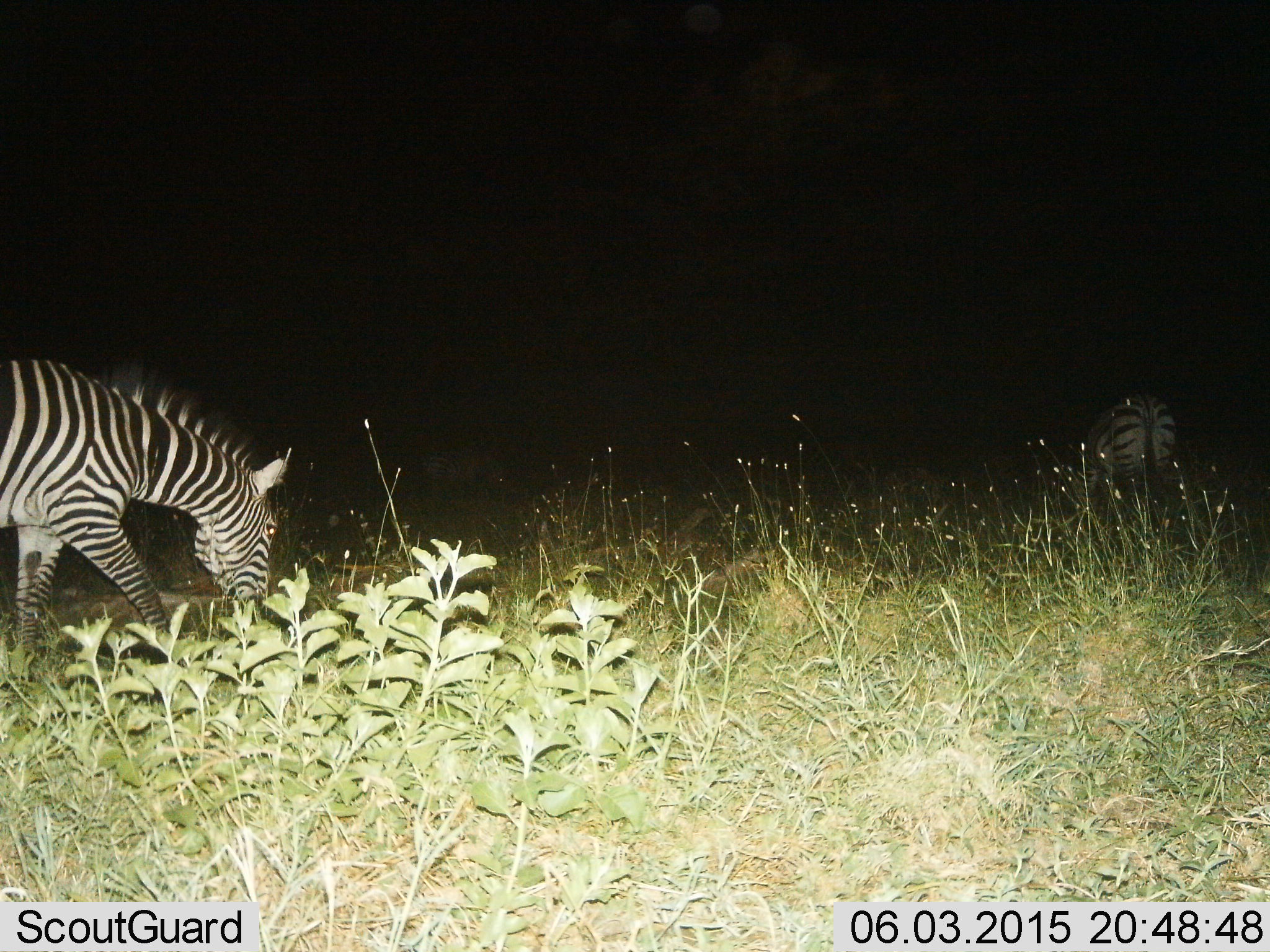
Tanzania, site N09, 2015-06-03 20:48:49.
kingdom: Animalia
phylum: Chordata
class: Mammalia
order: Perissodactyla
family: Equidae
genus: Equus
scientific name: Equus quagga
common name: plains zebra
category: zebra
Zebra (plains zebra) (Equus quagga), count 2. Behavior (volunteer vote fractions): standing 20%, resting 0%, moving 10%, interacting 0%. Young present (vote fraction): 0%. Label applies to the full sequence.